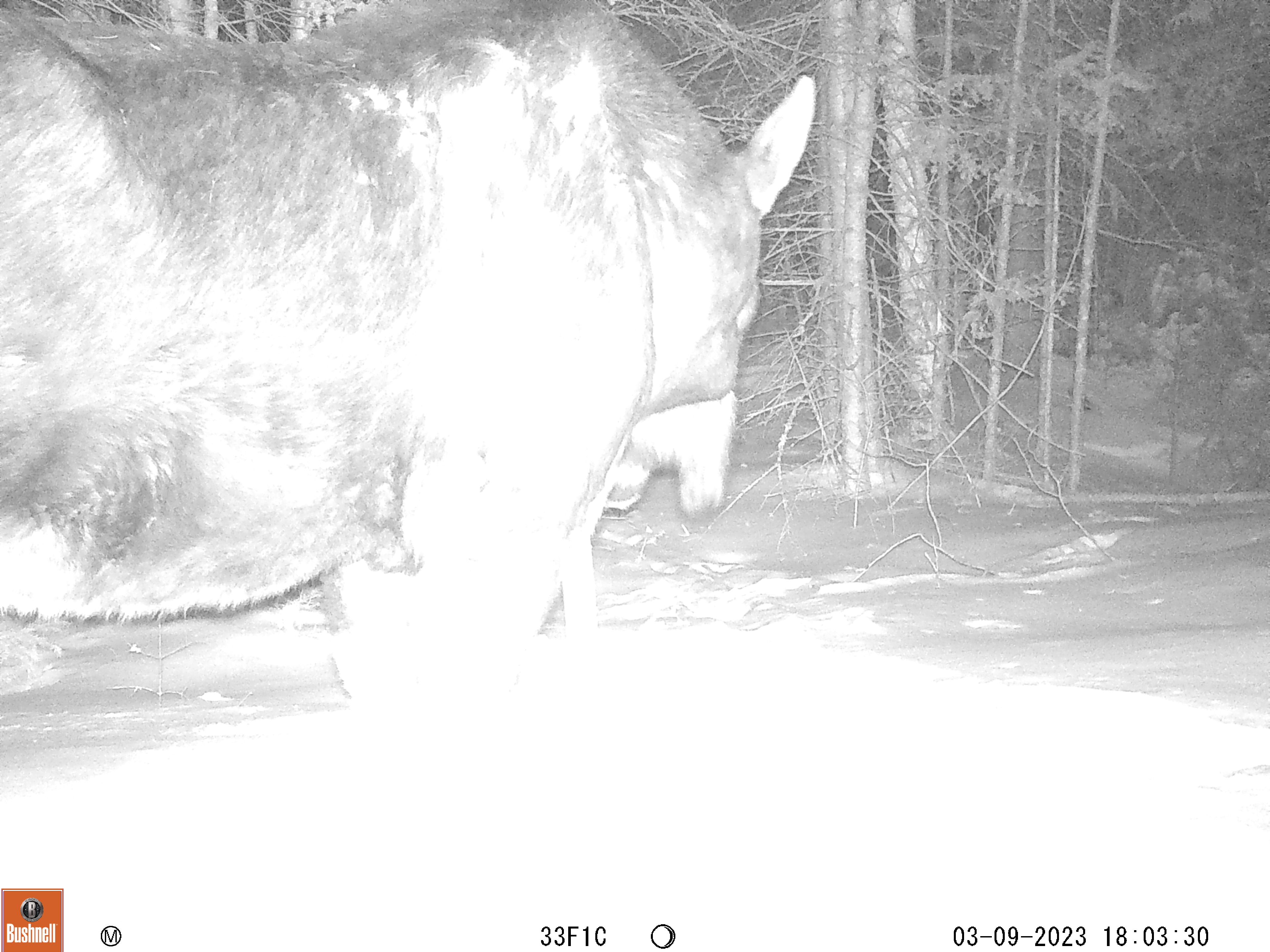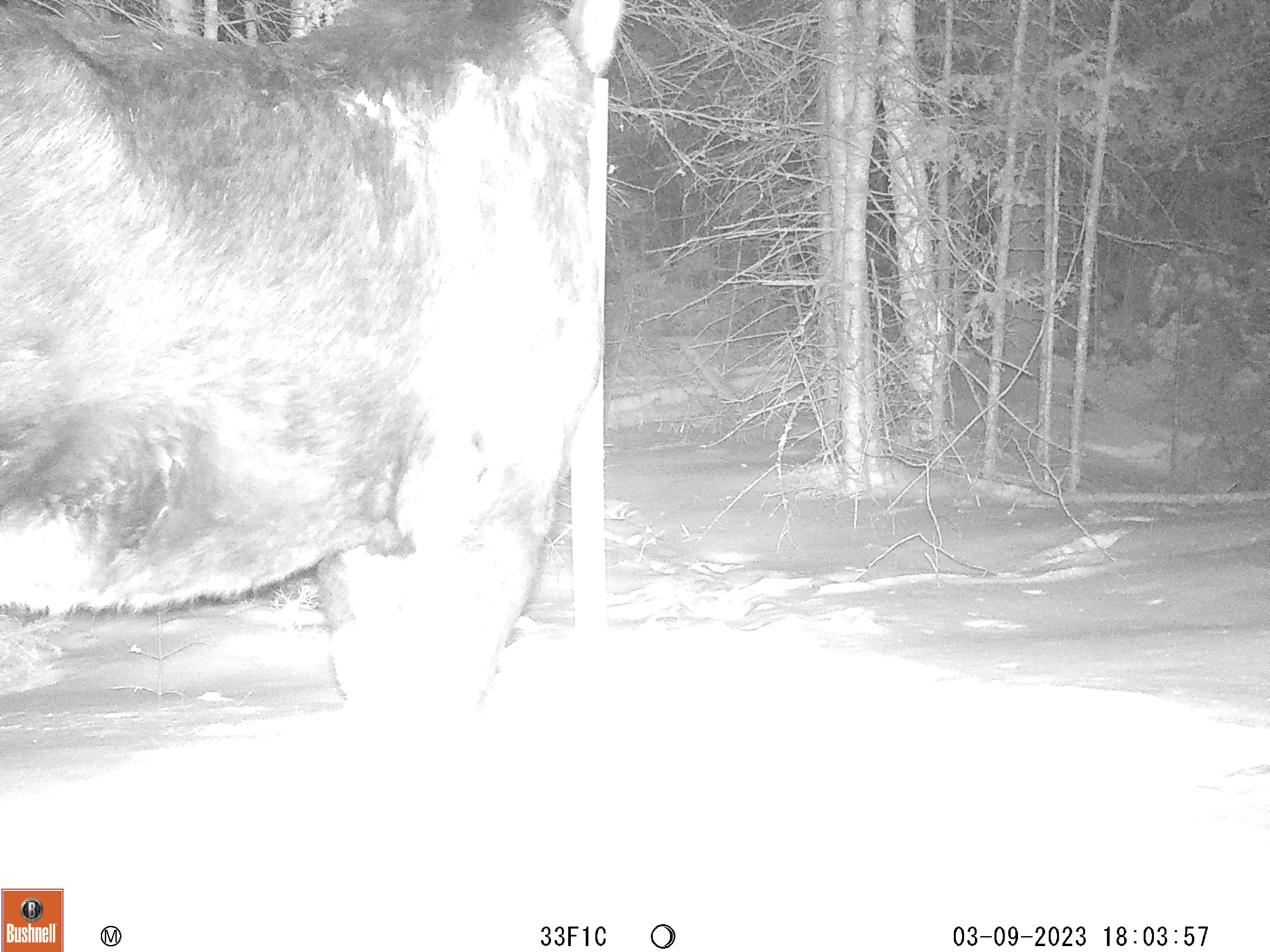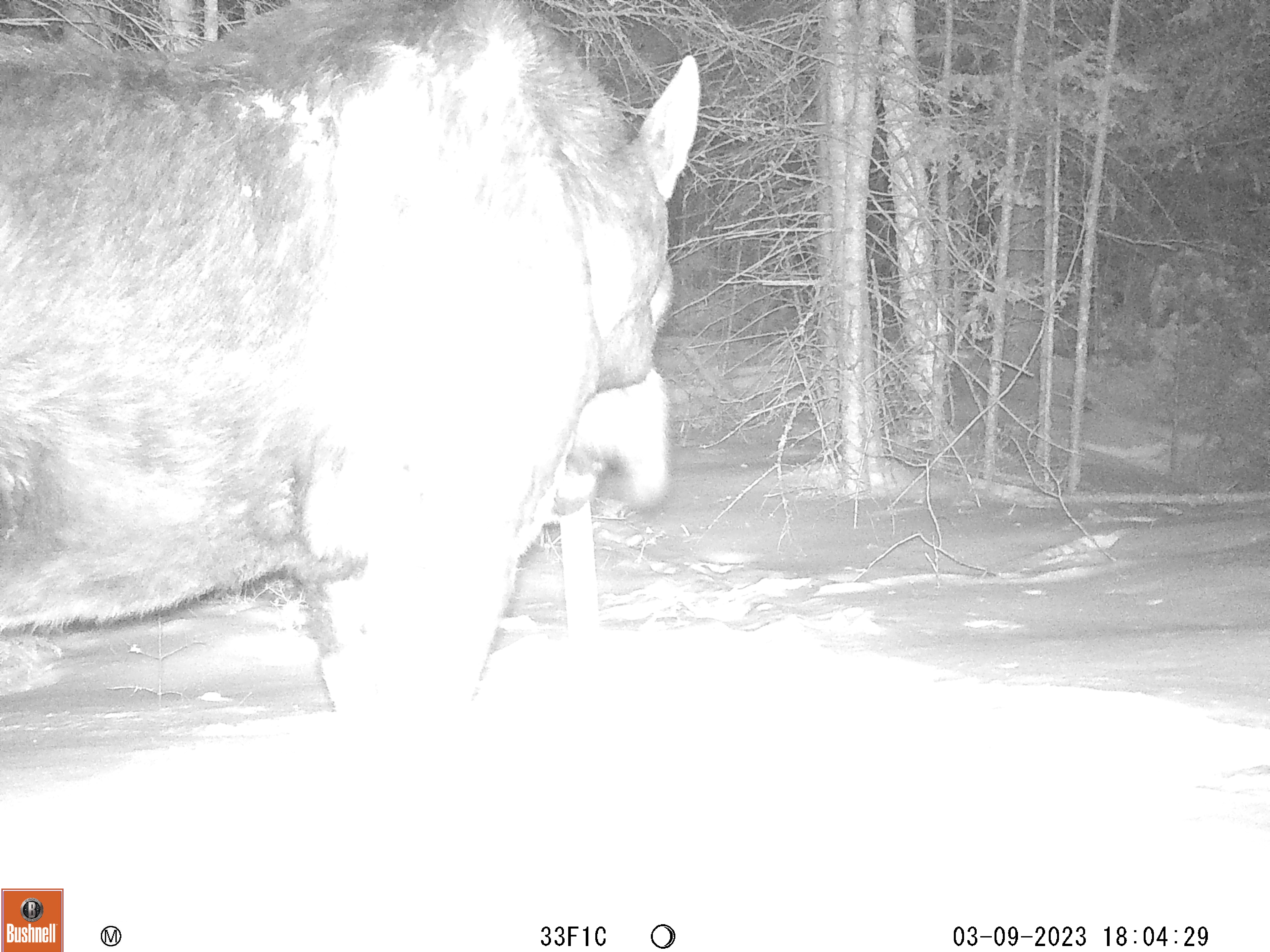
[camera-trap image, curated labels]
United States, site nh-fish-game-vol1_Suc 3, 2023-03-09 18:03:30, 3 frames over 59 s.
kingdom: Animalia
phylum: Chordata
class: Mammalia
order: Artiodactyla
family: Cervidae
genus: Alces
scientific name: Alces alces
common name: moose